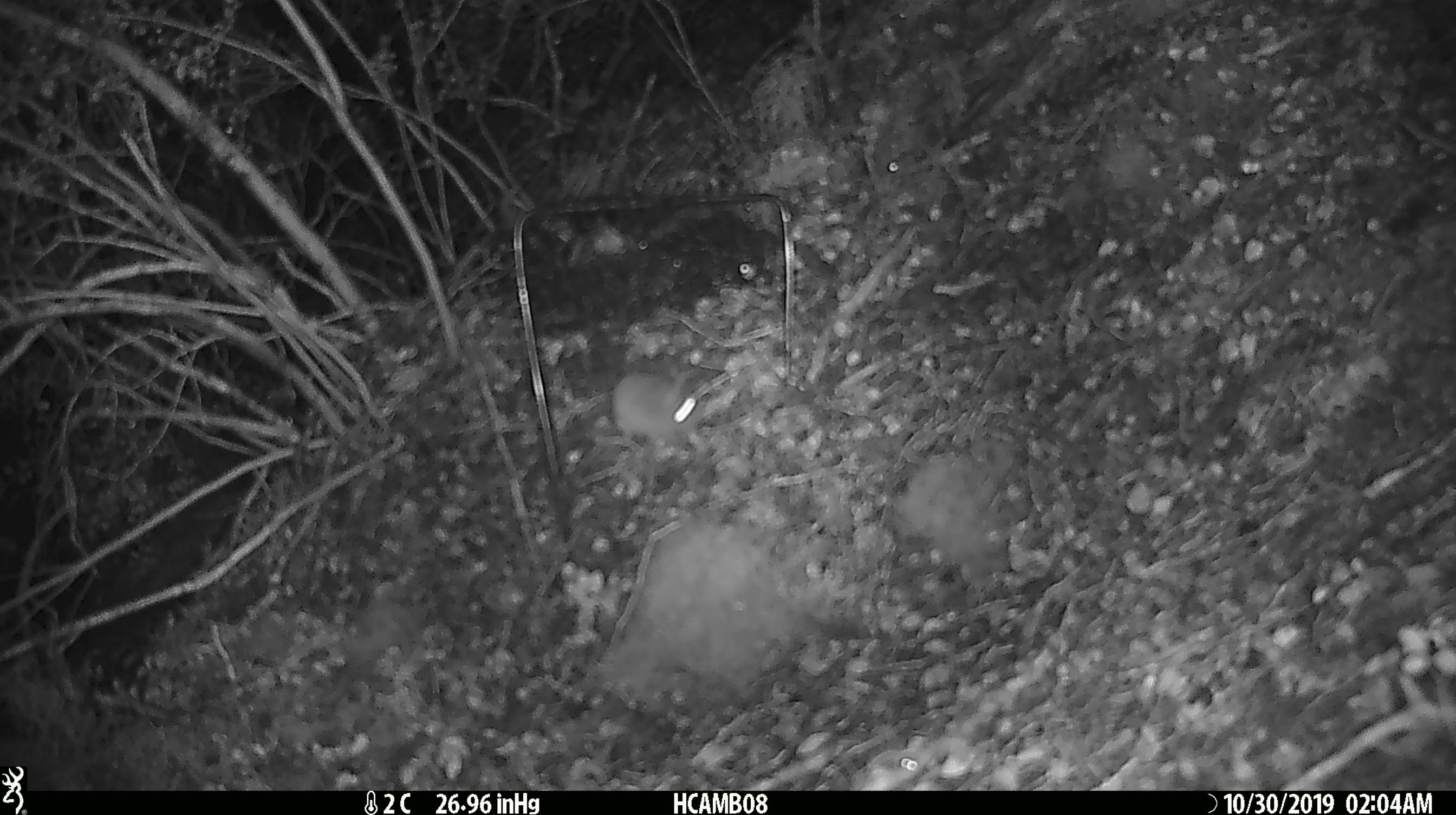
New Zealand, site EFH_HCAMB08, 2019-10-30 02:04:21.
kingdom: Animalia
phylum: Chordata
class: Mammalia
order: Rodentia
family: Muridae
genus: Mus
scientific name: Mus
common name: mouse